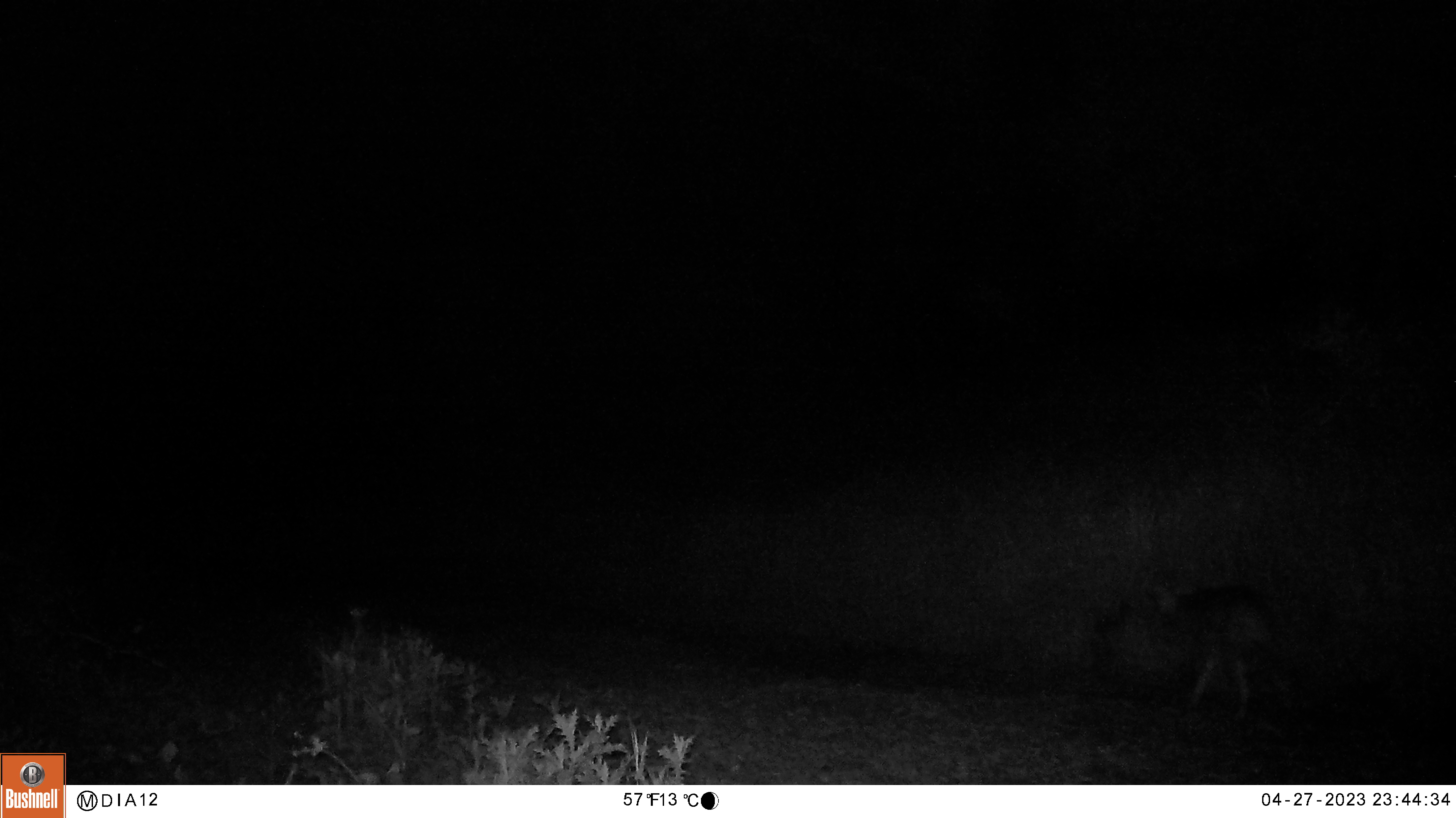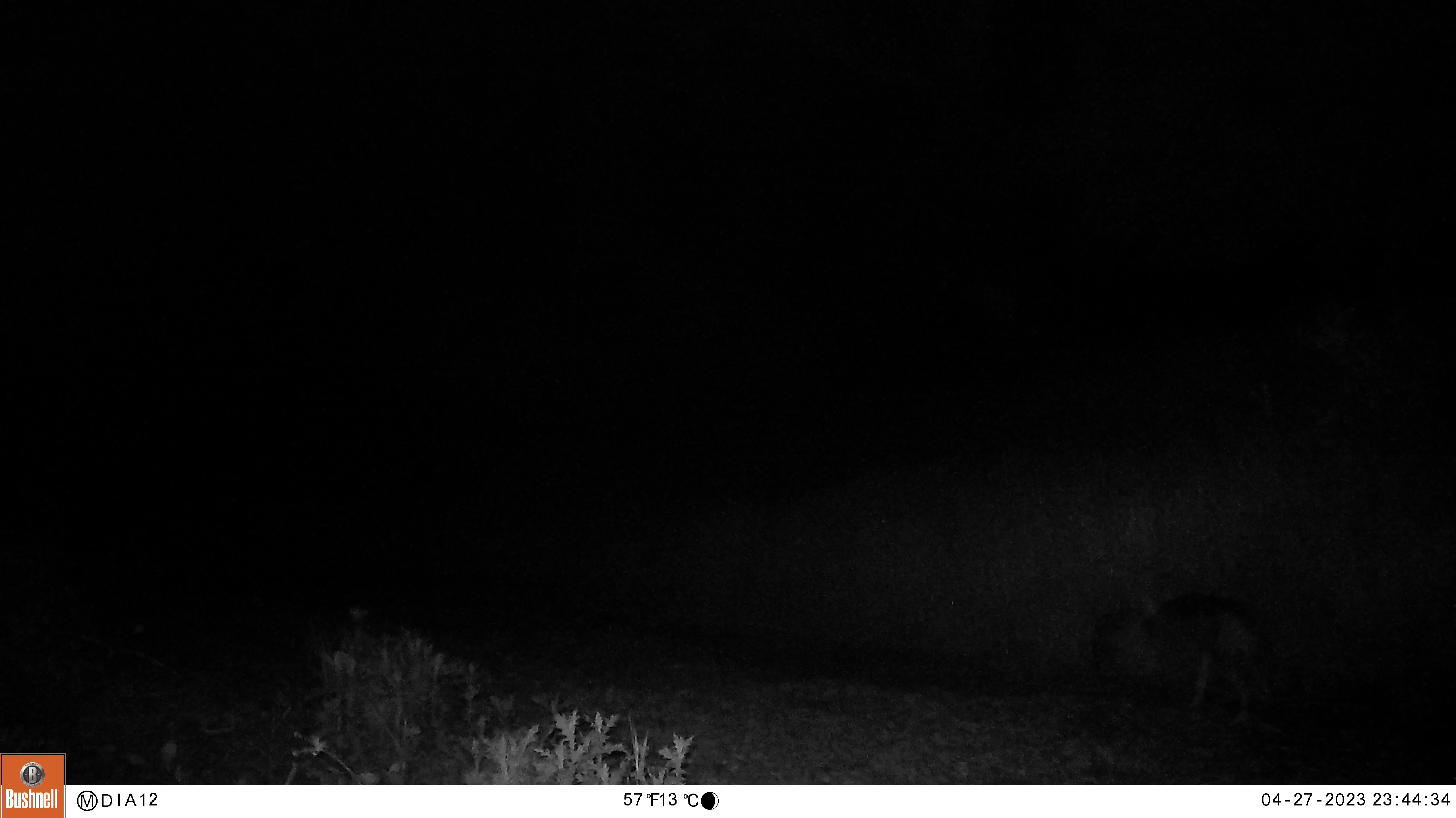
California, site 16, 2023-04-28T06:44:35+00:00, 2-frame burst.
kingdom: Animalia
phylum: Chordata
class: Mammalia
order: Carnivora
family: Canidae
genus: Canis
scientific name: Canis latrans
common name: coyote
Coyote (Canis latrans).